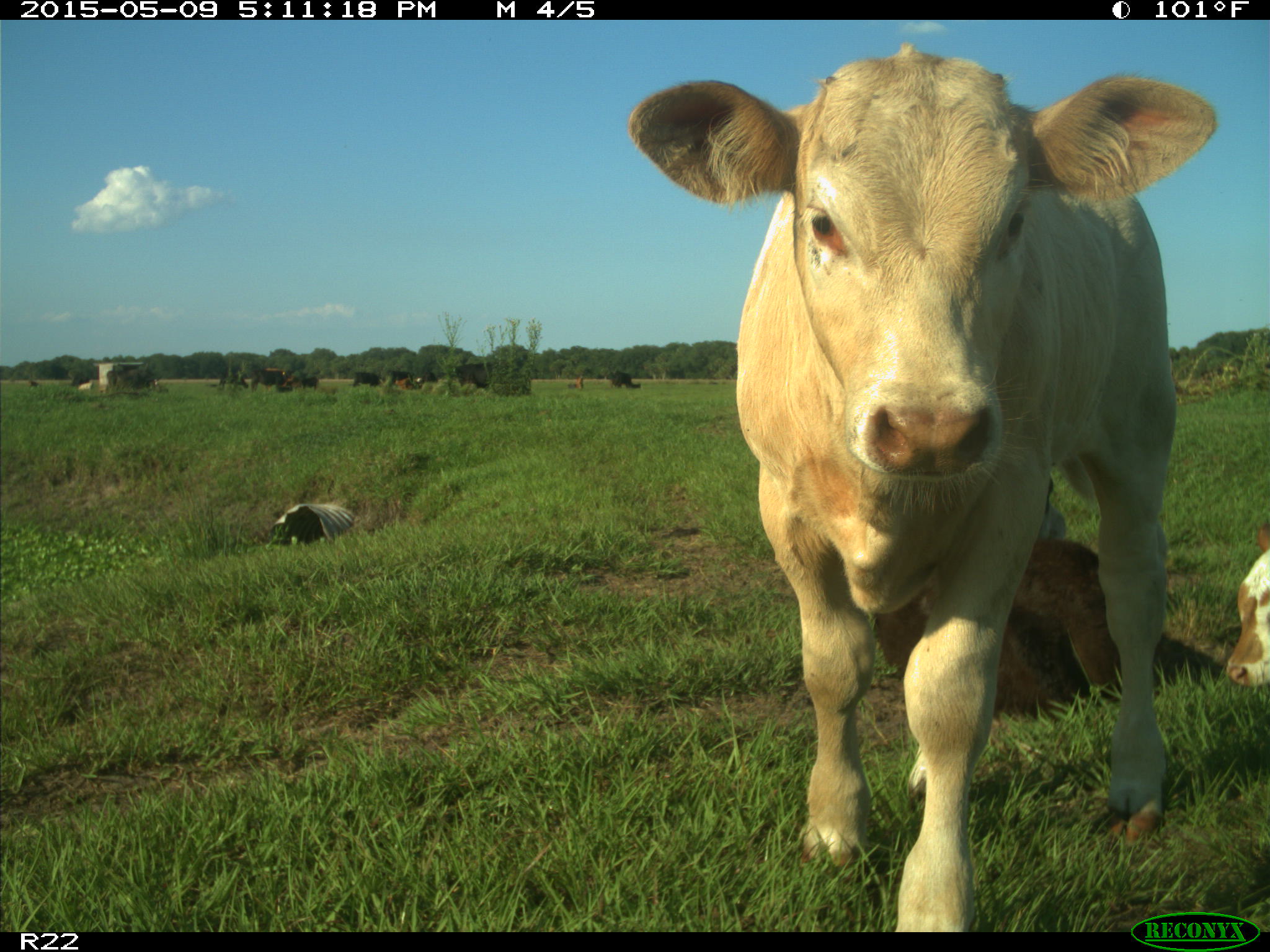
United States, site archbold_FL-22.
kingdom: Animalia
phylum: Chordata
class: Mammalia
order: Artiodactyla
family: Bovidae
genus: Bos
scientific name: Bos taurus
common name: domestic cow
Bos taurus (domestic cow).